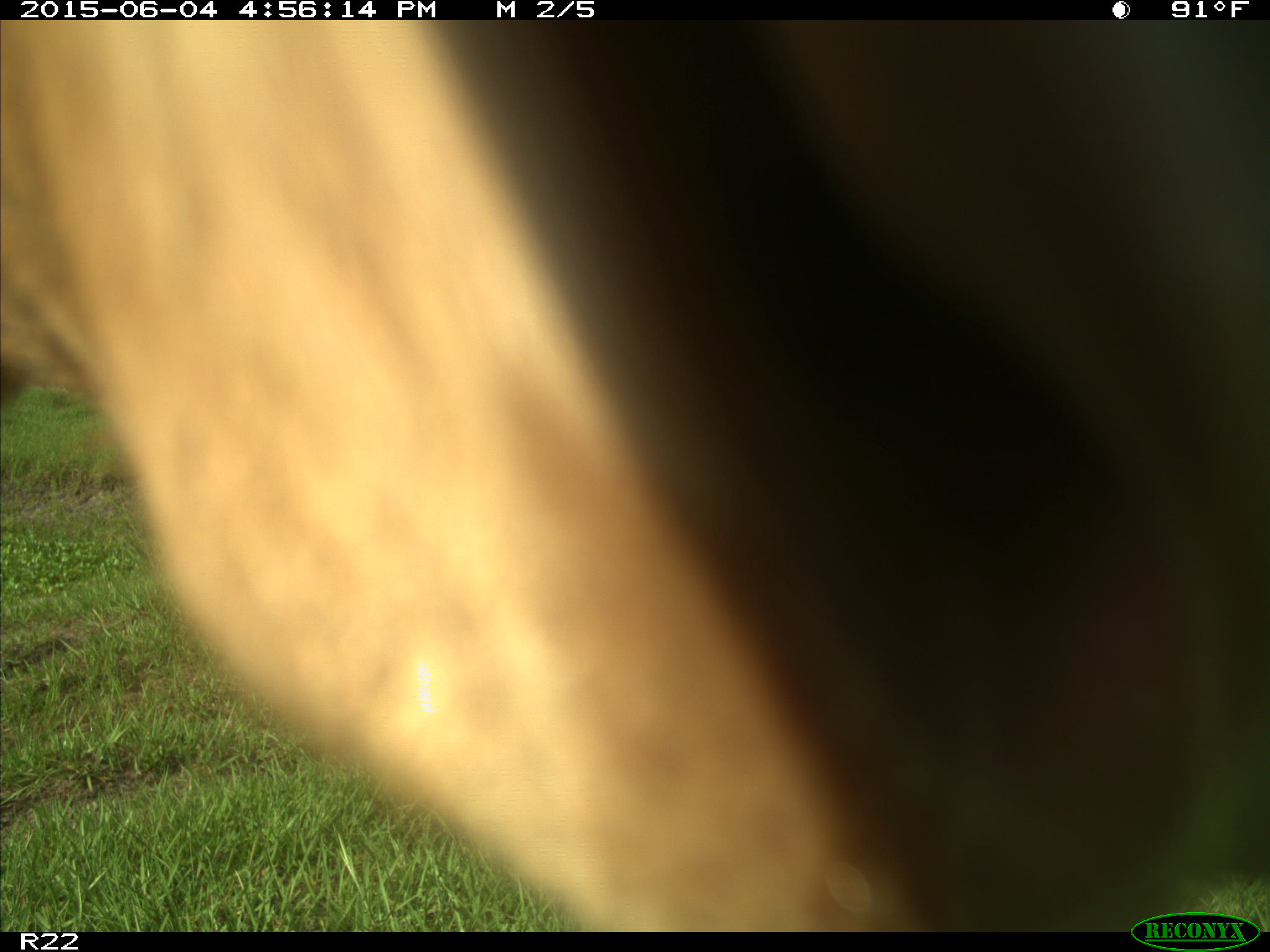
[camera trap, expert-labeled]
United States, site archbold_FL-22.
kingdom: Animalia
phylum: Chordata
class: Mammalia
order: Artiodactyla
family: Bovidae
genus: Bos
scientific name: Bos taurus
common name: domestic cow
Bos taurus (domestic cow).